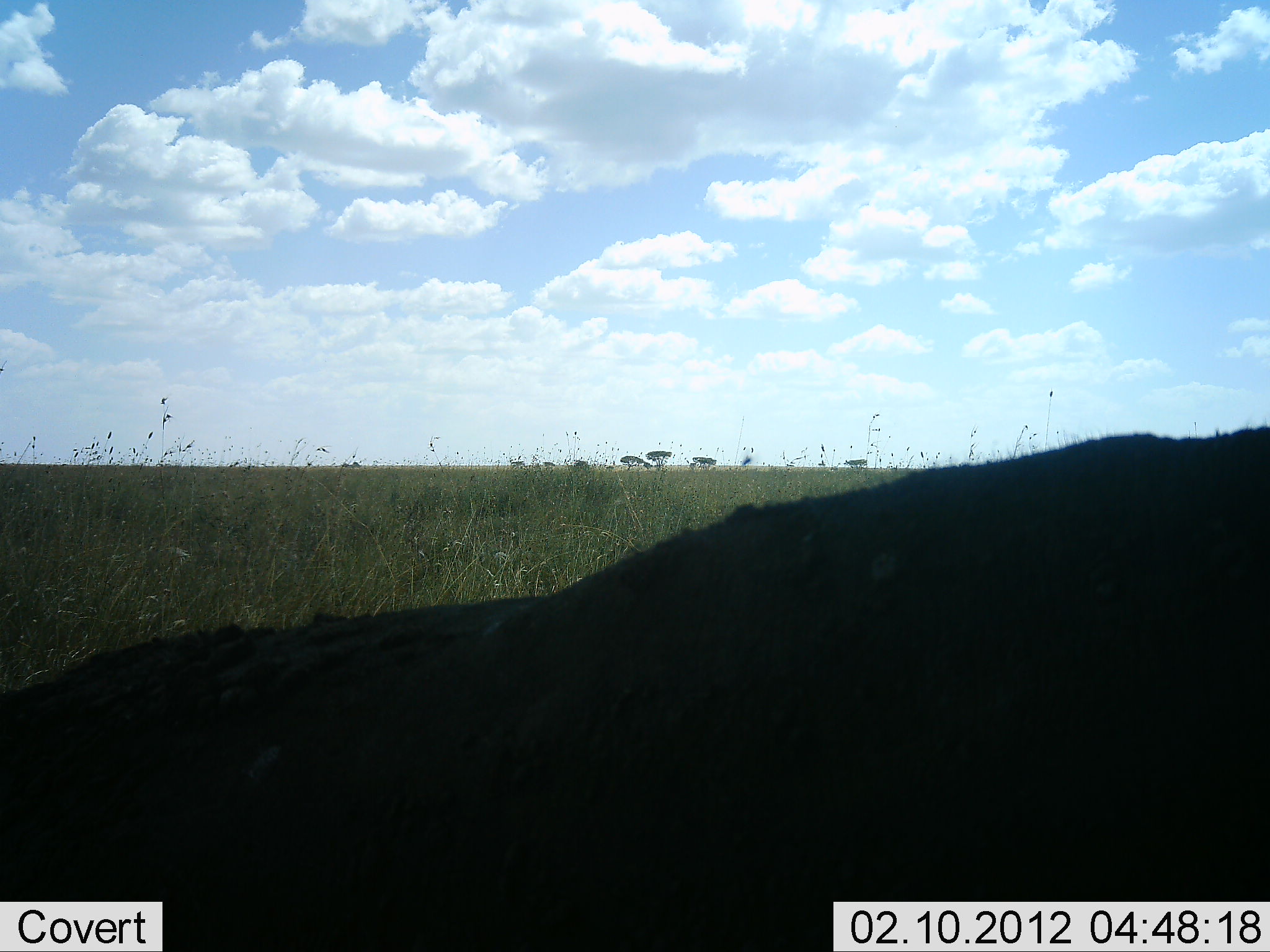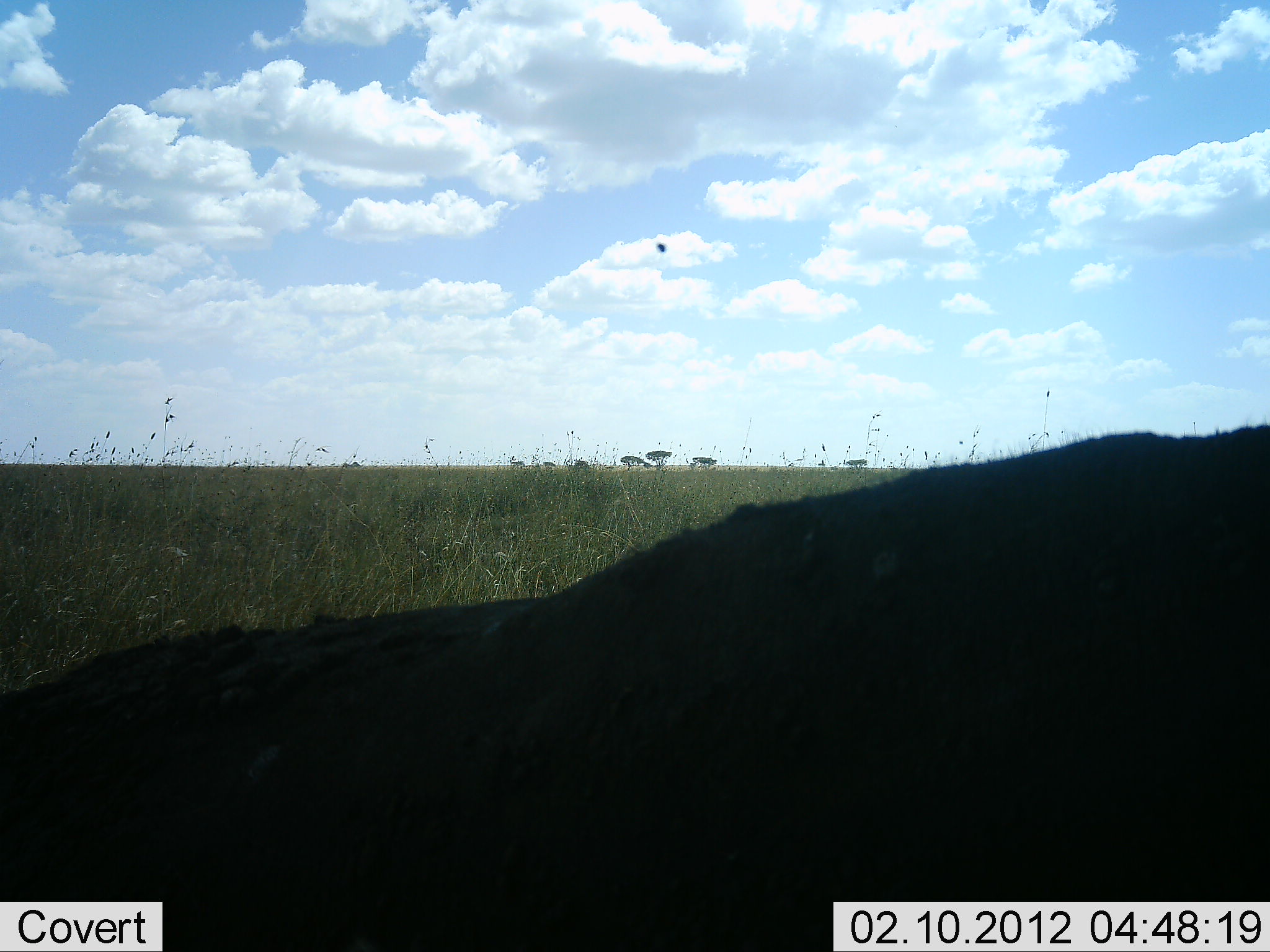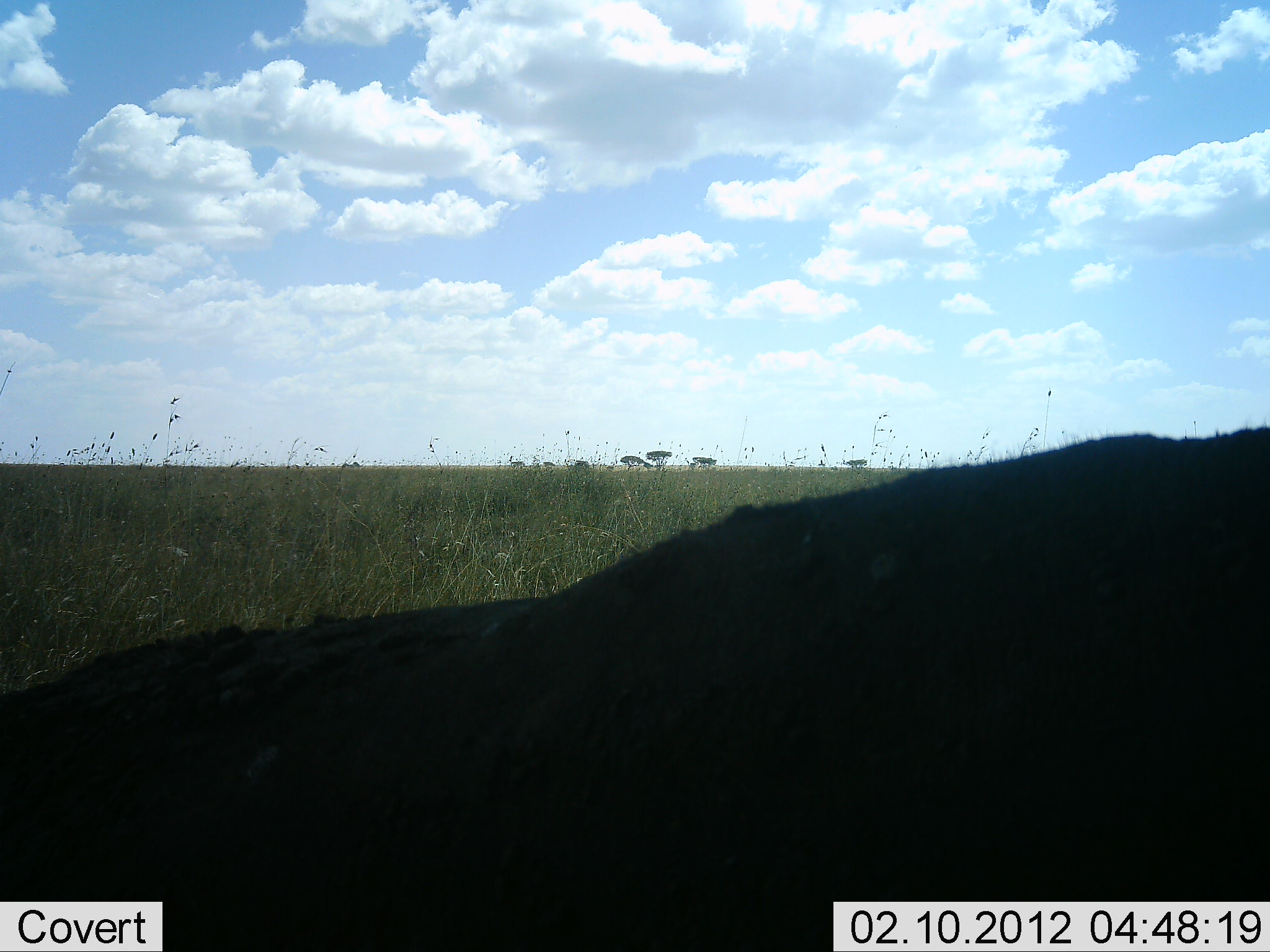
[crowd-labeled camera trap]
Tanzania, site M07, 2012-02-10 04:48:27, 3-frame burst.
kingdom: Animalia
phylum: Chordata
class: Mammalia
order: Artiodactyla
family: Bovidae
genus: Connochaetes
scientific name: Connochaetes taurinus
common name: blue wildebeest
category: wildebeest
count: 1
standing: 50%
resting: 50%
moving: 0%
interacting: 0%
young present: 0%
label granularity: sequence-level